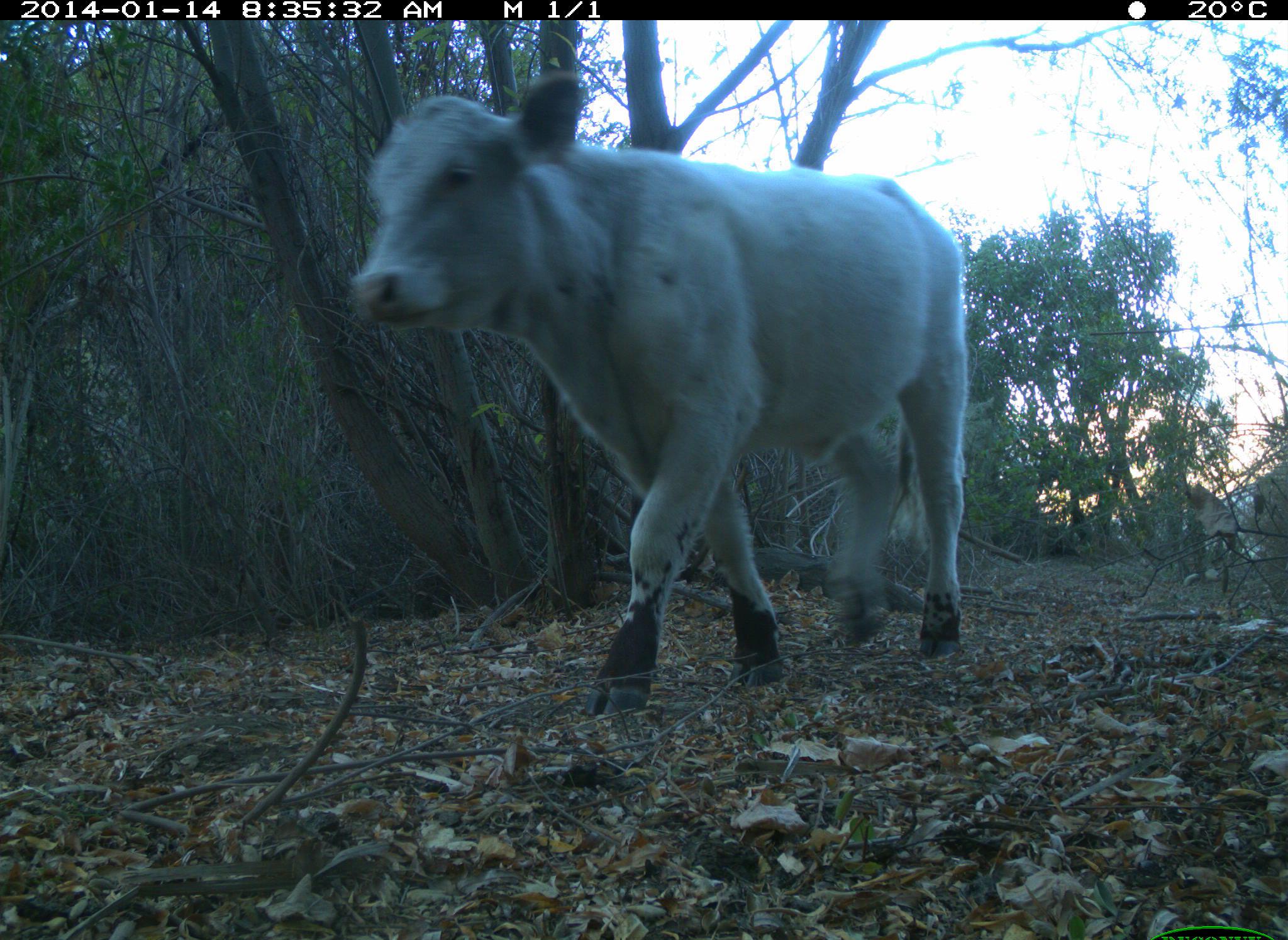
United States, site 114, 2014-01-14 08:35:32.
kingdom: Animalia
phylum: Chordata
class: Mammalia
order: Artiodactyla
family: Bovidae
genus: Bos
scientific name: Bos taurus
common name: cow